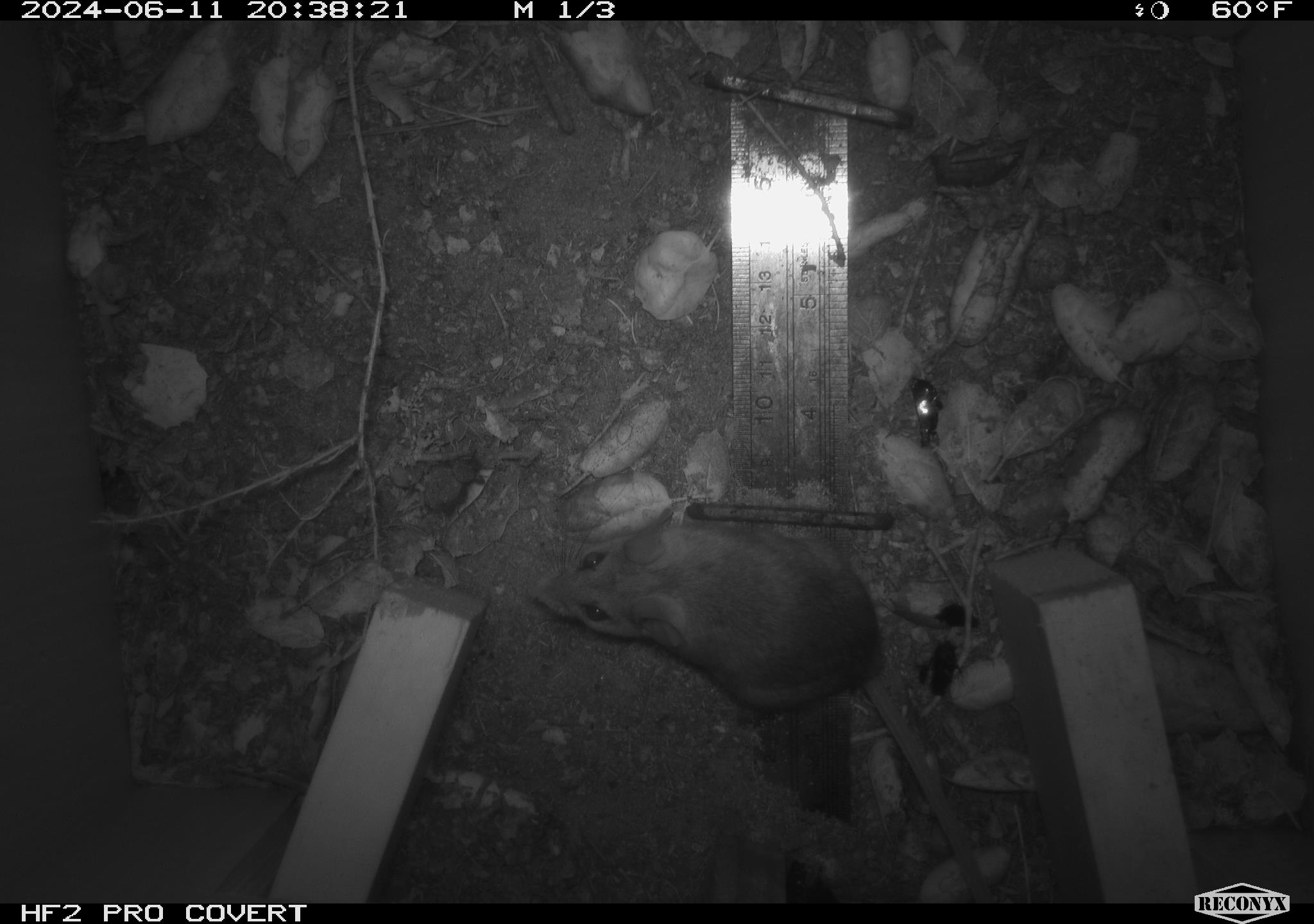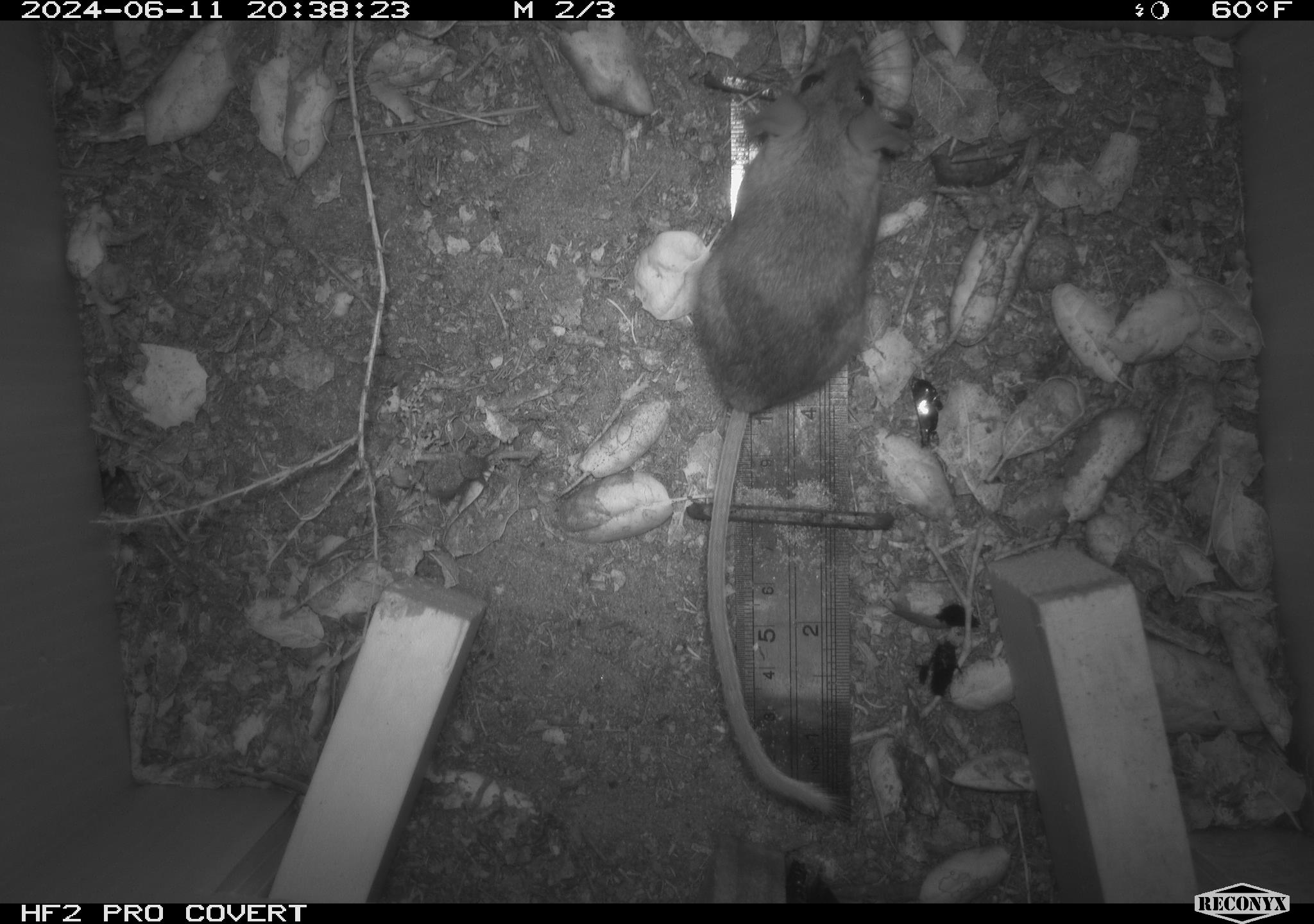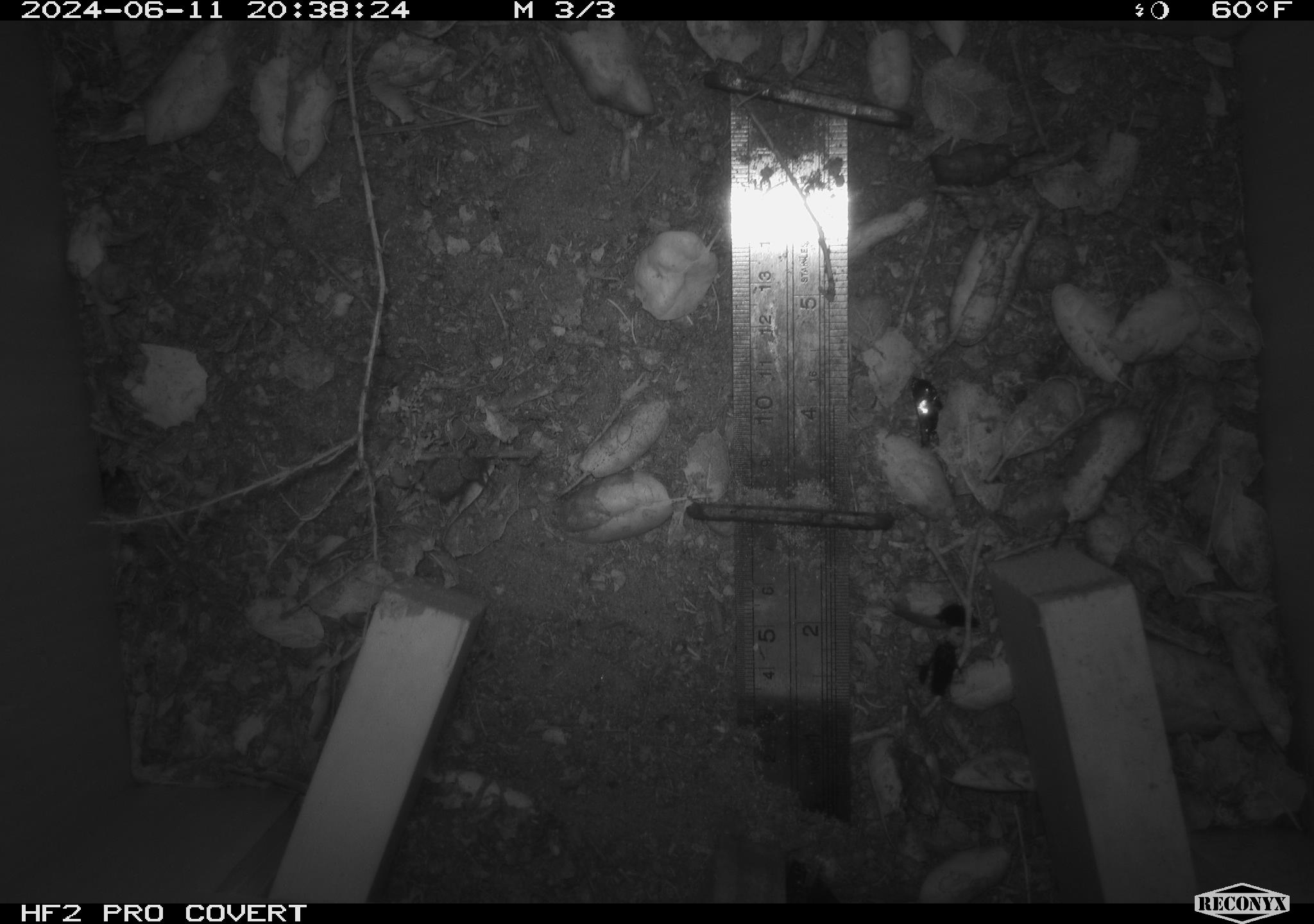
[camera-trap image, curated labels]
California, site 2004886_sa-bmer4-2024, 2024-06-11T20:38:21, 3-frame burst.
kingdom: Animalia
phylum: Chordata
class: Mammalia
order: Rodentia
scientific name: Rodentia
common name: woodrat or rat or mouse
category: woodrat or rat or mouse species